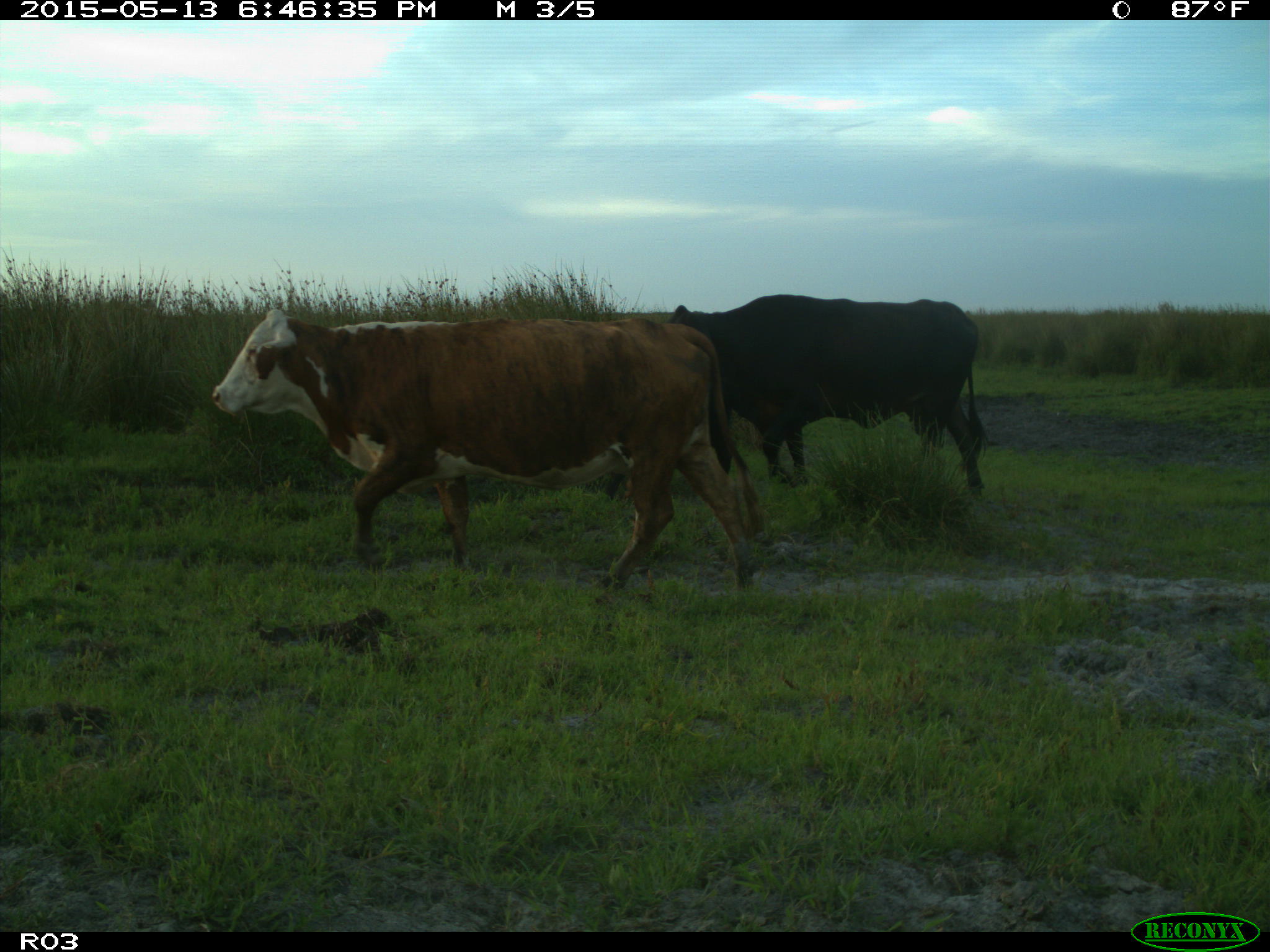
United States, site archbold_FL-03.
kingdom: Animalia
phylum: Chordata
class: Mammalia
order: Artiodactyla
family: Bovidae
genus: Bos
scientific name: Bos taurus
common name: domestic cow